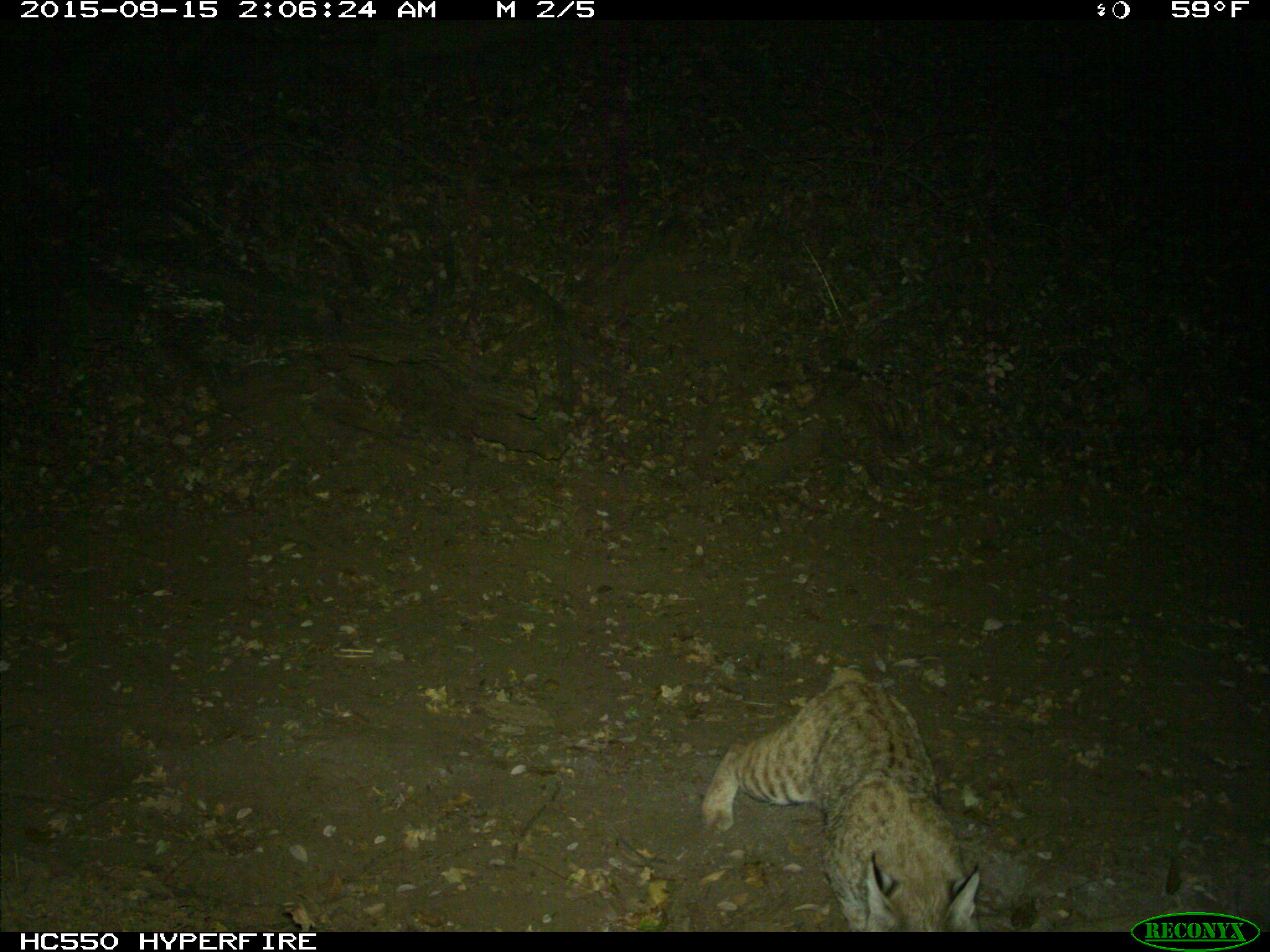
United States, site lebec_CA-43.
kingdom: Animalia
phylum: Chordata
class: Mammalia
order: Carnivora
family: Felidae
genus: Lynx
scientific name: Lynx rufus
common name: bobcat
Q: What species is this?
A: Lynx rufus (bobcat).